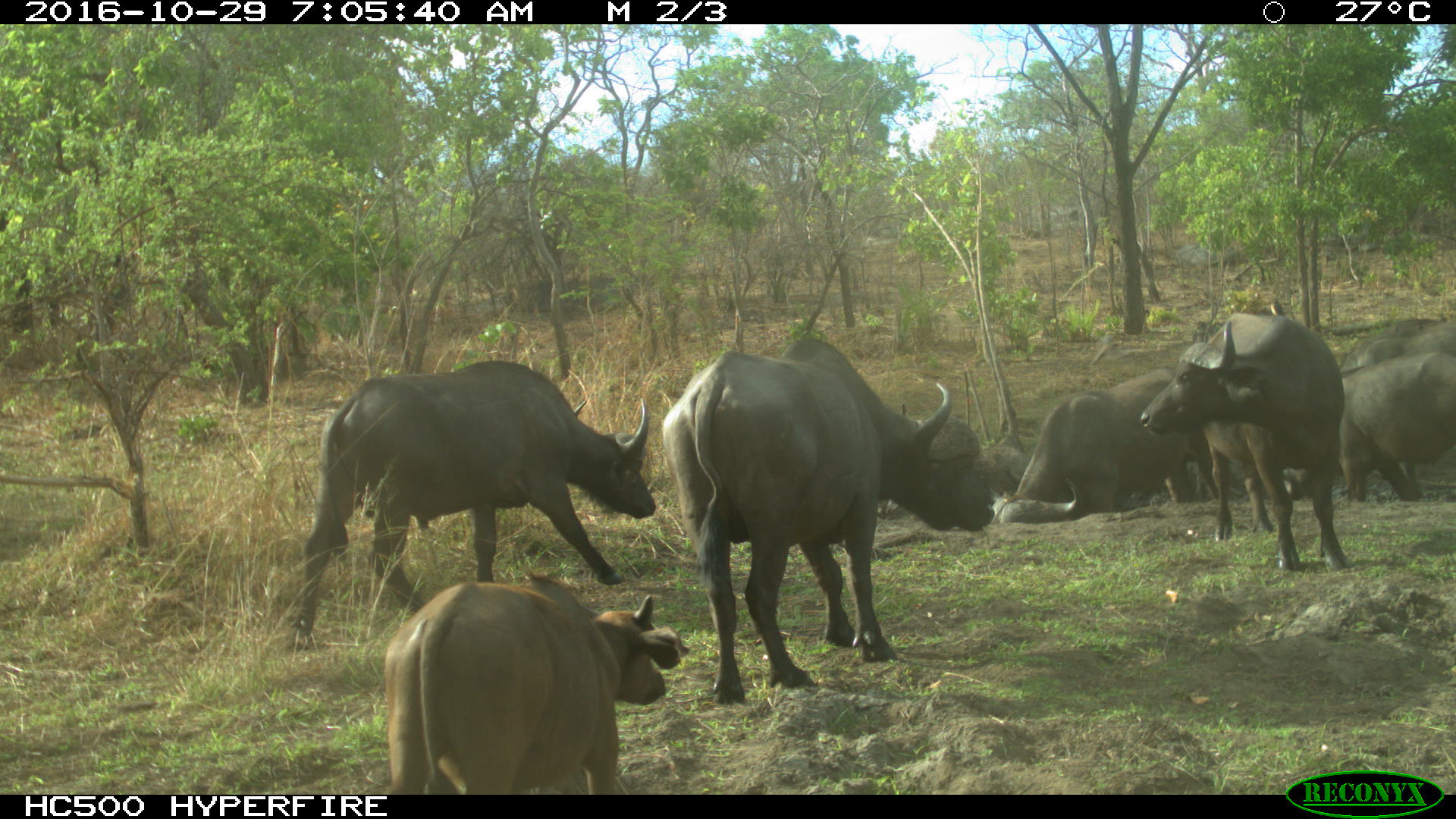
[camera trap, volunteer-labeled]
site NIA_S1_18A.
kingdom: Animalia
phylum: Chordata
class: Mammalia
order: Artiodactyla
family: Bovidae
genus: Syncerus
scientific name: Syncerus caffer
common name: african buffalo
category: buffalo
Buffalo (african buffalo) (Syncerus caffer), count 7. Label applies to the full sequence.